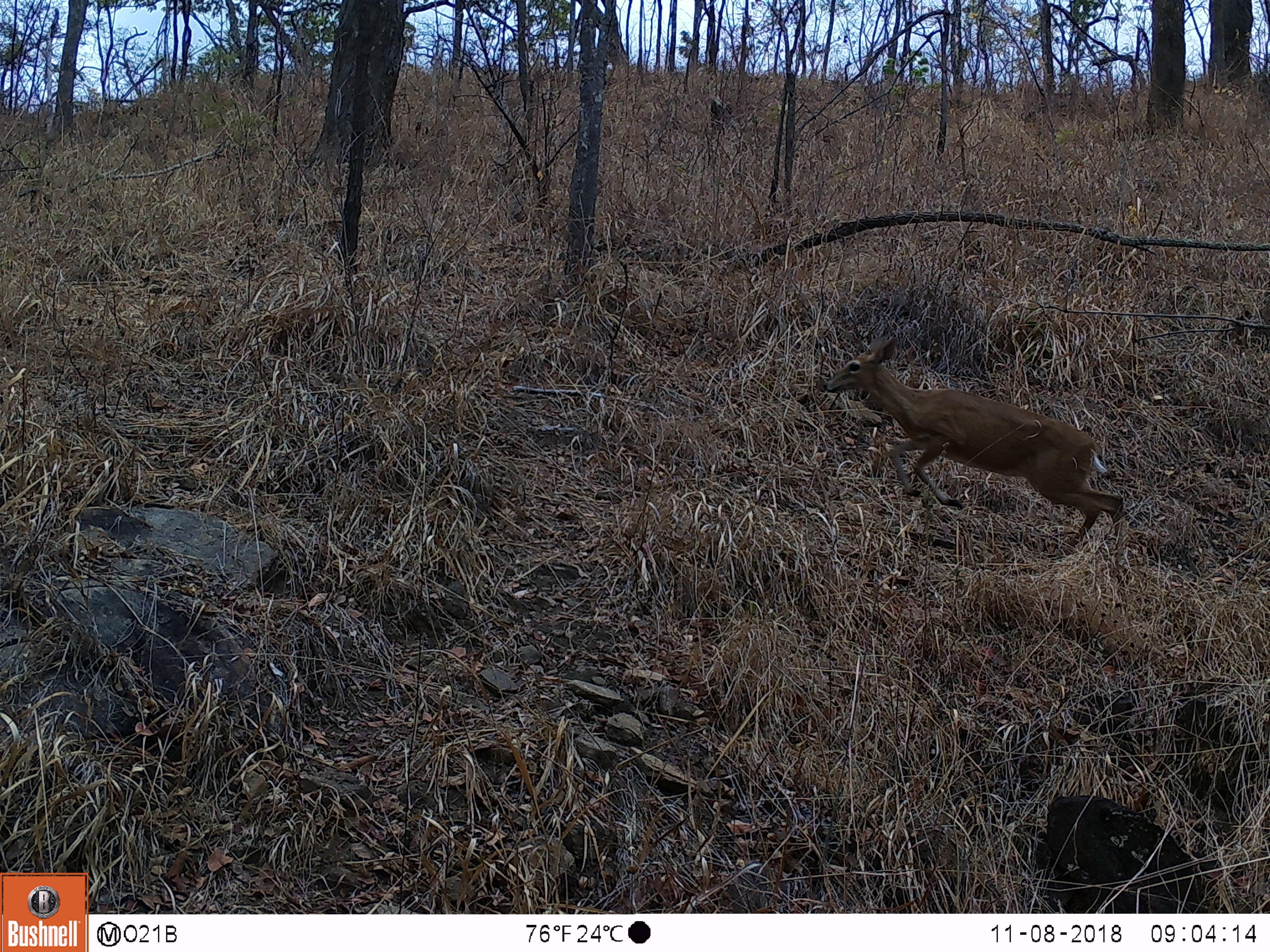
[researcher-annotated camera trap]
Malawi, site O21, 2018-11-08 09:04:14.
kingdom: Animalia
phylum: Chordata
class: Mammalia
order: Artiodactyla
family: Bovidae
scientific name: Antilopinae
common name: small antelope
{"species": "small antelope (Antilopinae)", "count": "1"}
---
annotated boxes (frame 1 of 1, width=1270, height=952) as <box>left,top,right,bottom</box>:
small antelope: <box>816,326,1126,578</box>